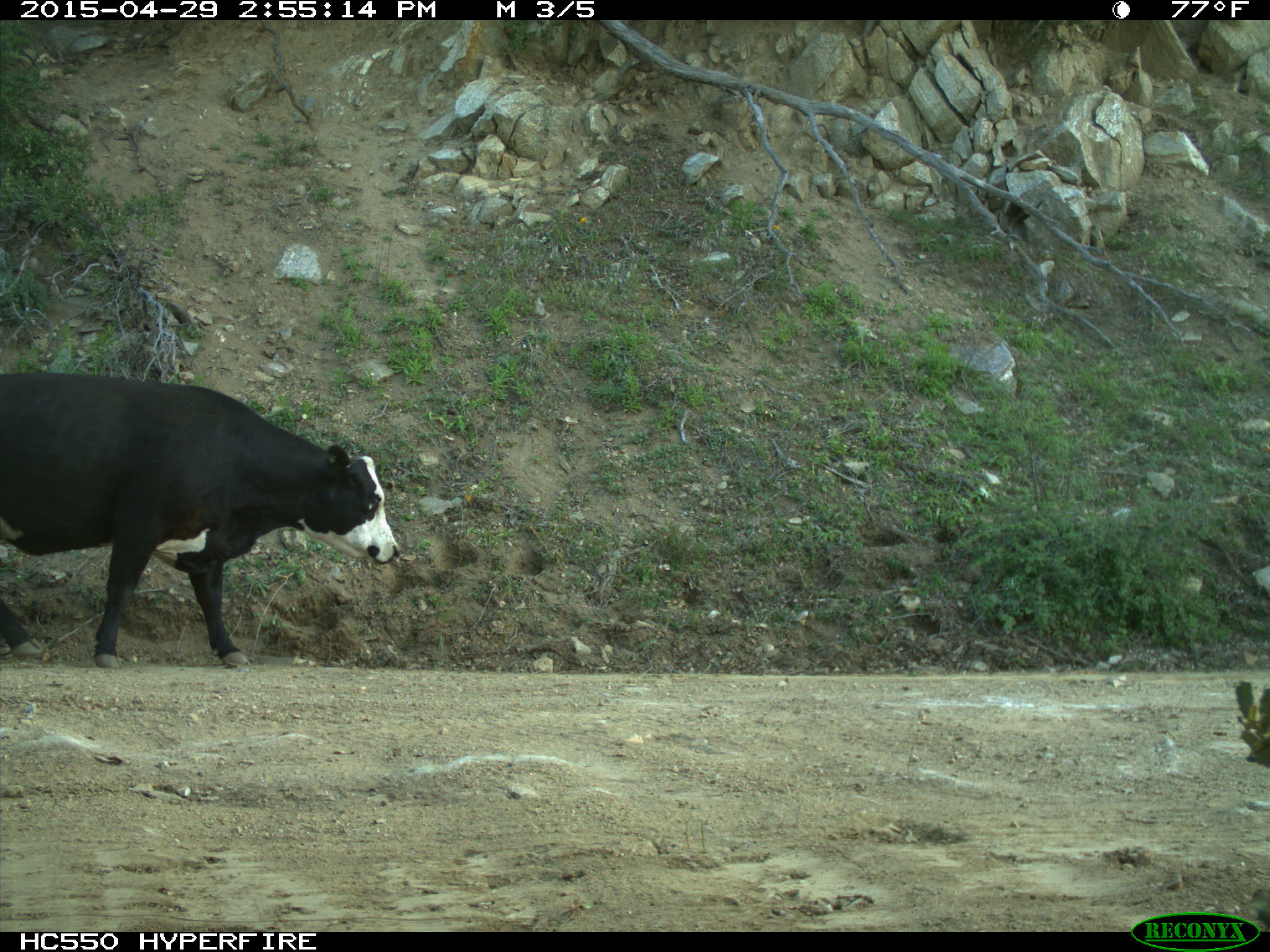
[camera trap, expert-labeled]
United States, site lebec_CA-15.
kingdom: Animalia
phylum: Chordata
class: Mammalia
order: Artiodactyla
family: Bovidae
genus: Bos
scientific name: Bos taurus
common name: domestic cow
Bos taurus (domestic cow).